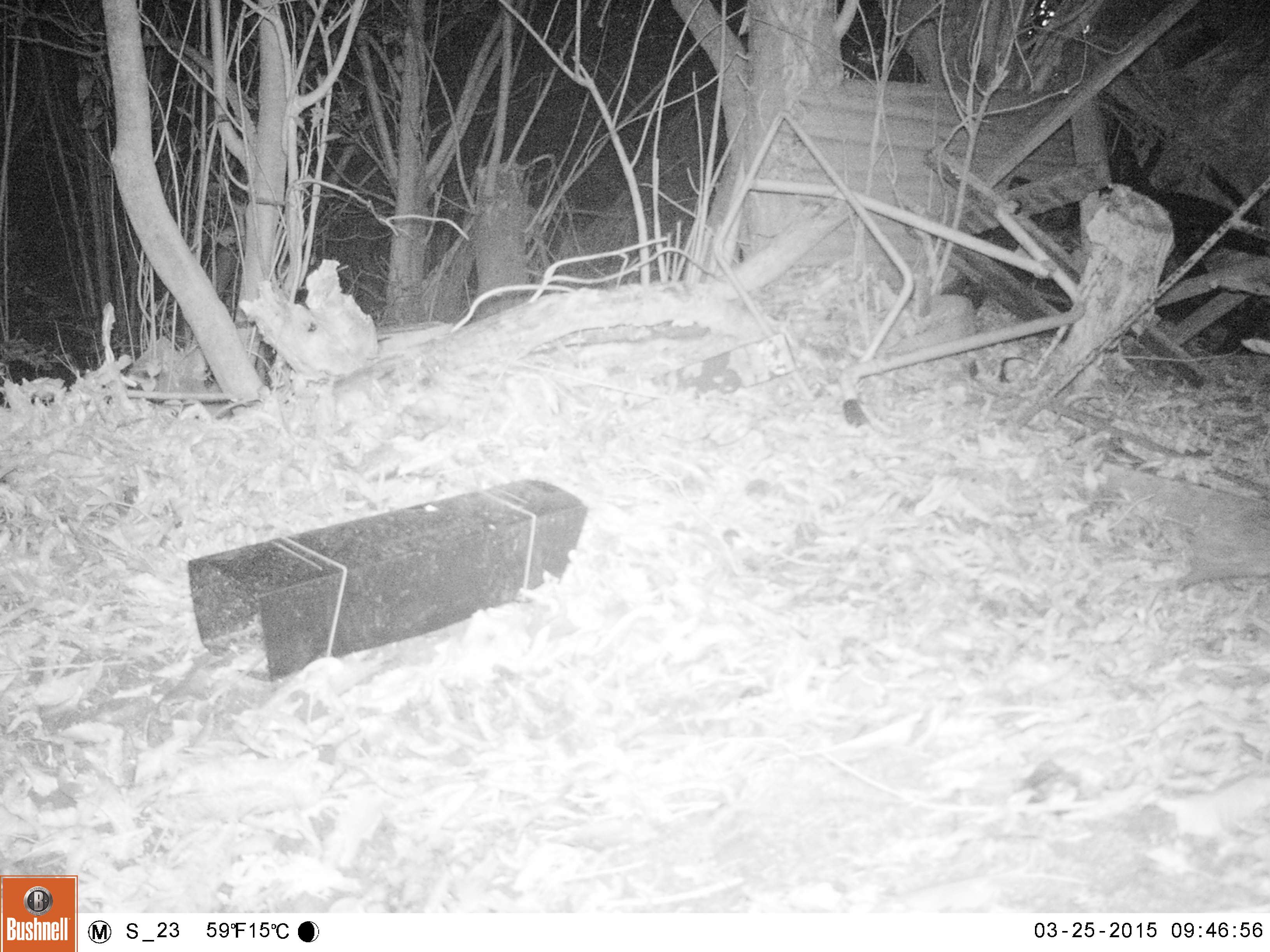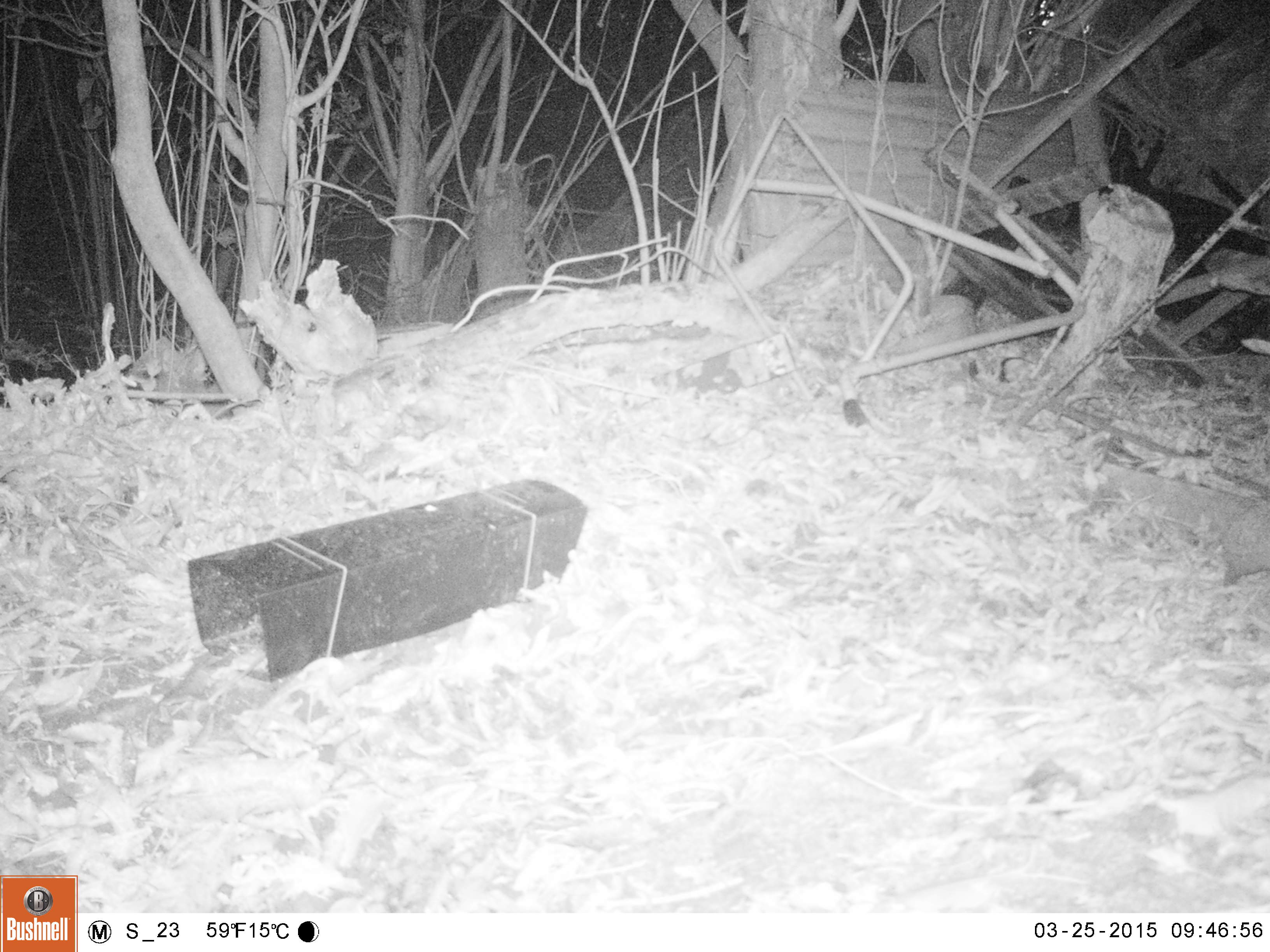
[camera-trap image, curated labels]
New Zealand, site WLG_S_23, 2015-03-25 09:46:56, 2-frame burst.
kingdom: Animalia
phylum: Chordata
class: Mammalia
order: Eulipotyphla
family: Erinaceidae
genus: Erinaceus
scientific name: Erinaceus europaeus europaeus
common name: european hedgehog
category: hedgehog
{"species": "hedgehog (european hedgehog) (Erinaceus europaeus europaeus)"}